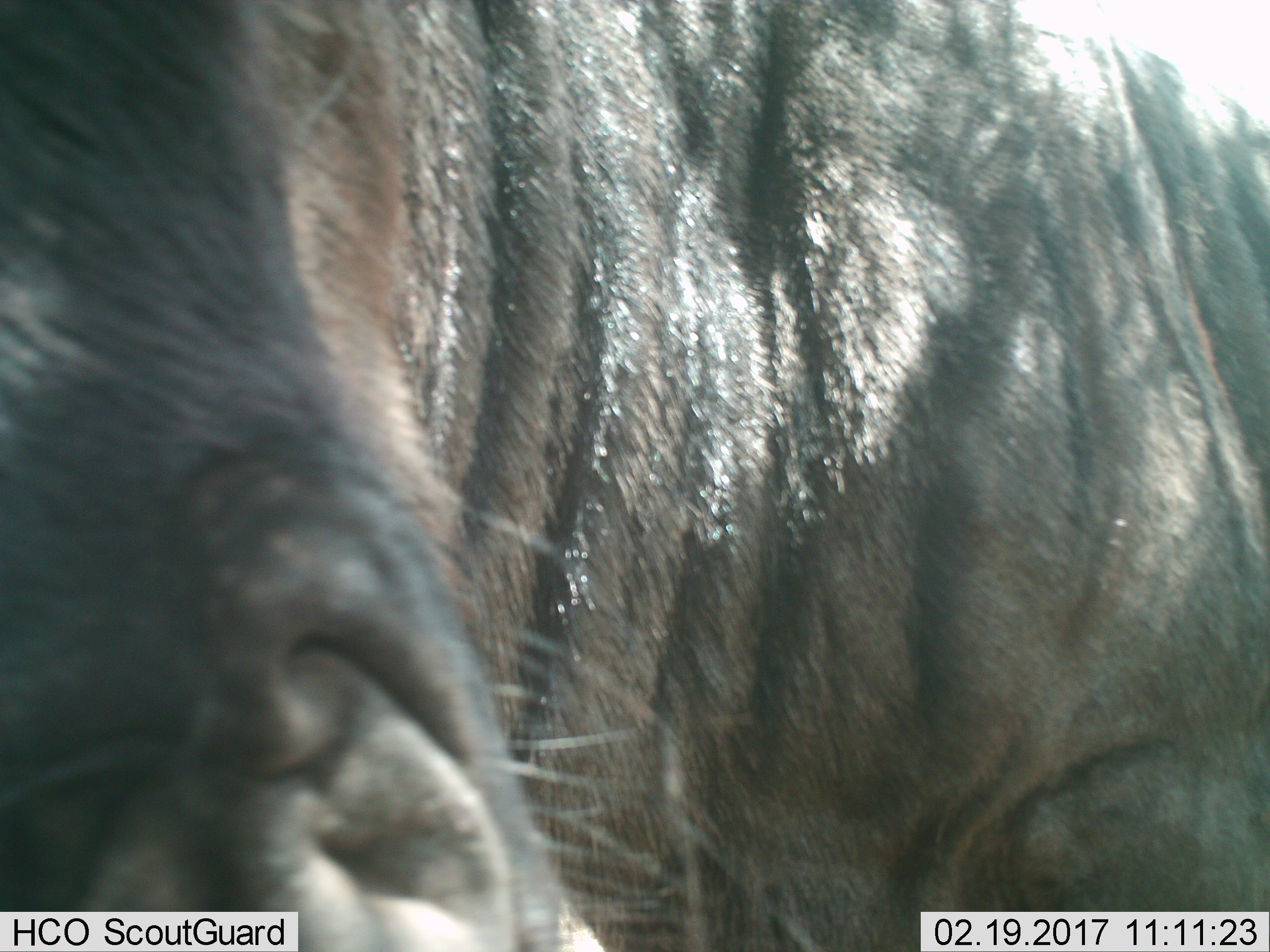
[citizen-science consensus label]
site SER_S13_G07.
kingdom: Animalia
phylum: Chordata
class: Mammalia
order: Artiodactyla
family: Bovidae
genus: Connochaetes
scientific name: Connochaetes taurinus taurinus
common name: blue wildebeest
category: wildebeestblue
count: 1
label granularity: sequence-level